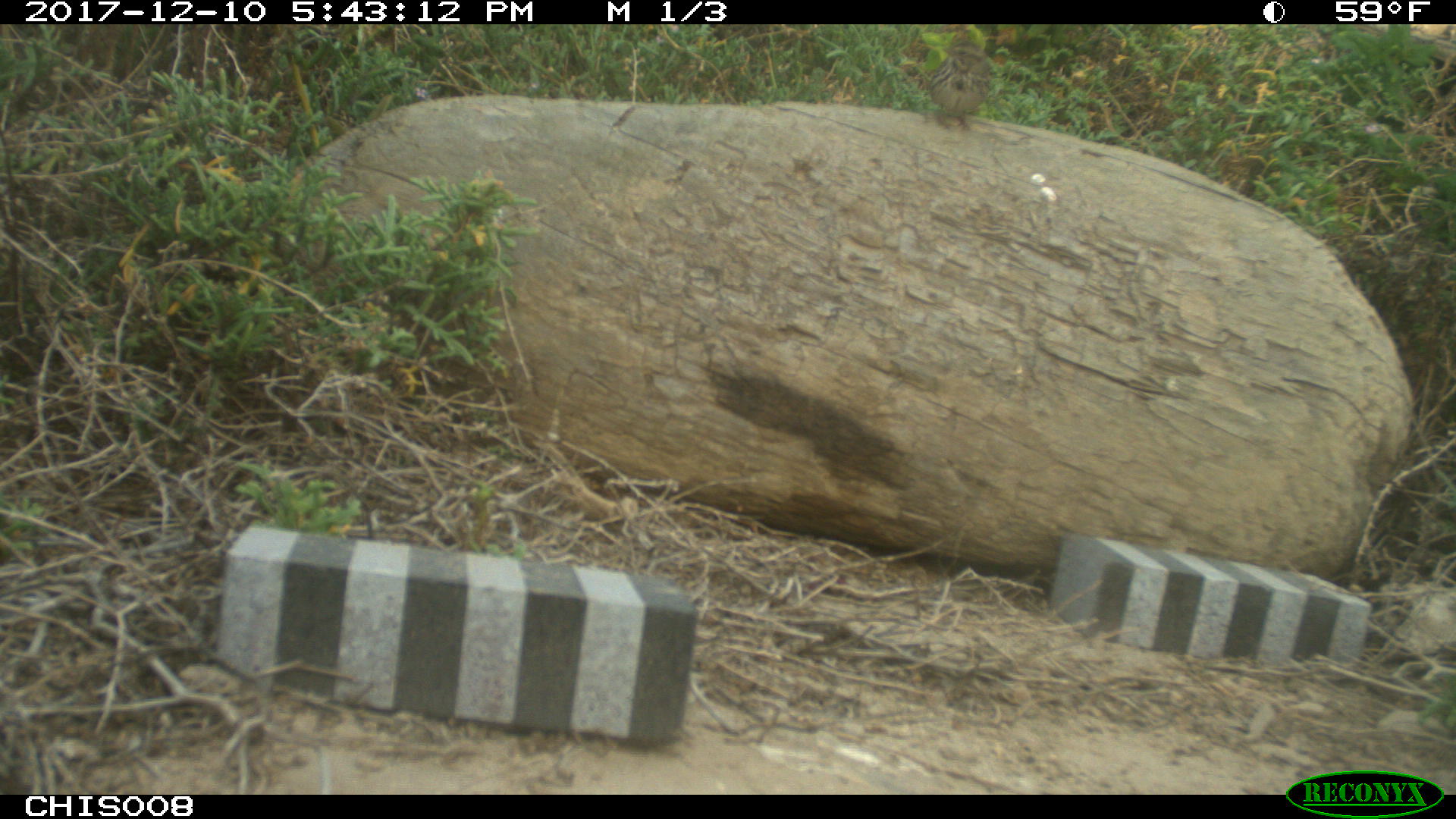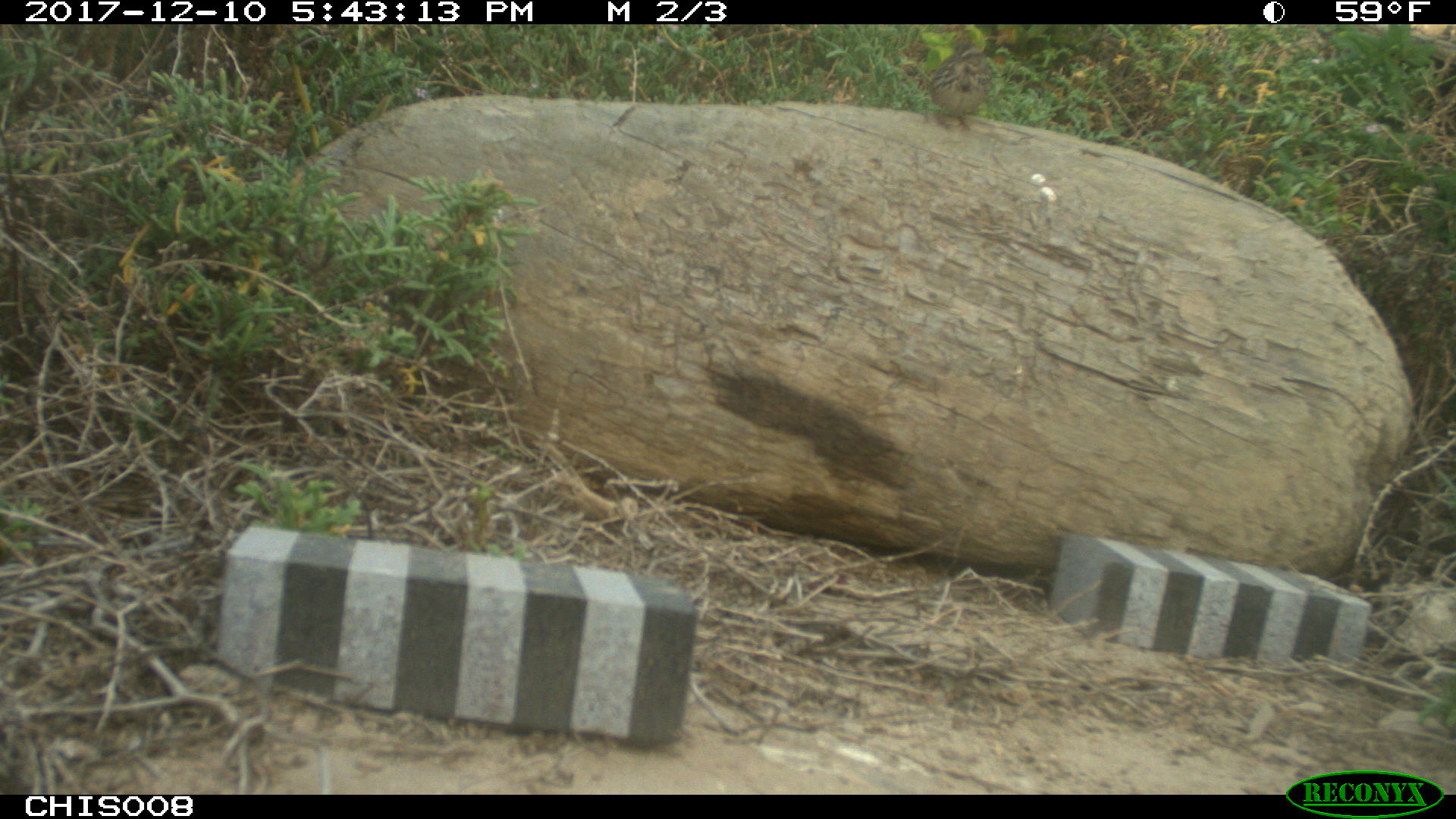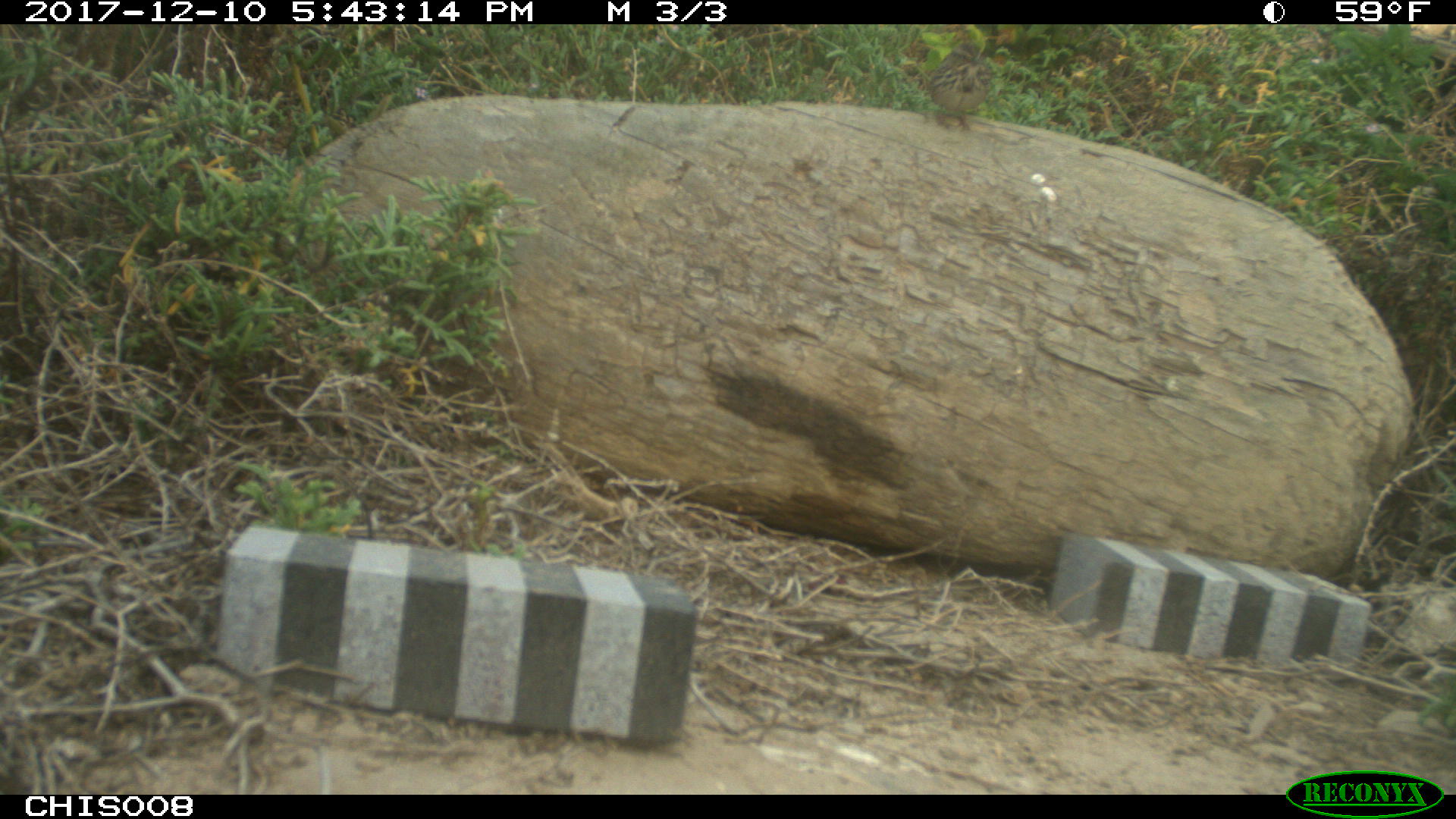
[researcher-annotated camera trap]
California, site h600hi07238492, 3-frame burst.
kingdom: Animalia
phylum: Chordata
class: Aves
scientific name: Aves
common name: bird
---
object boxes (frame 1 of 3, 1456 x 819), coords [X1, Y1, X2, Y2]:
bird: [929, 41, 990, 130]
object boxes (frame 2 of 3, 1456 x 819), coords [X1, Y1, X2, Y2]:
bird: [929, 44, 993, 130]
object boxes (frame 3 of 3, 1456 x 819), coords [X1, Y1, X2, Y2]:
bird: [927, 40, 992, 131]